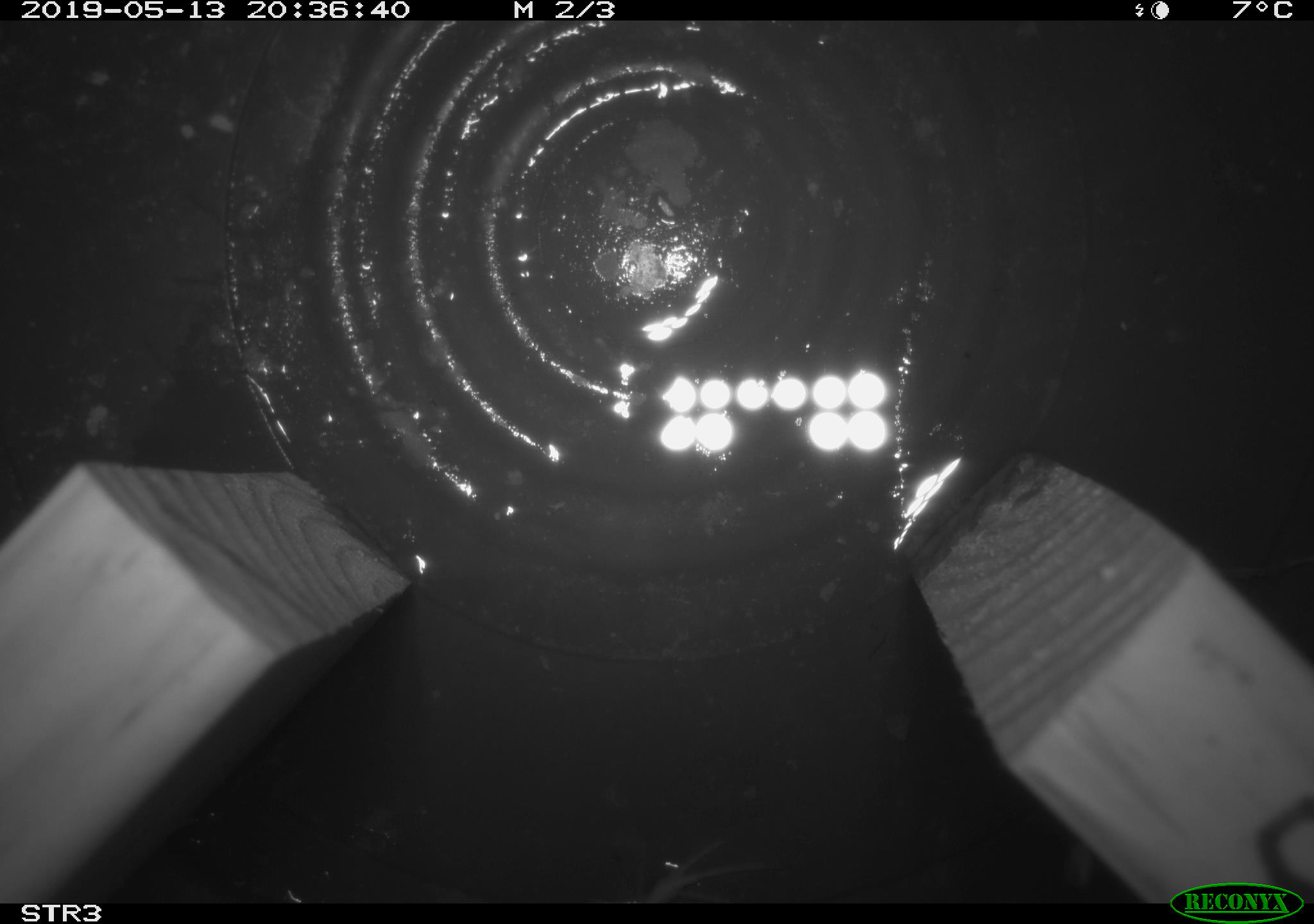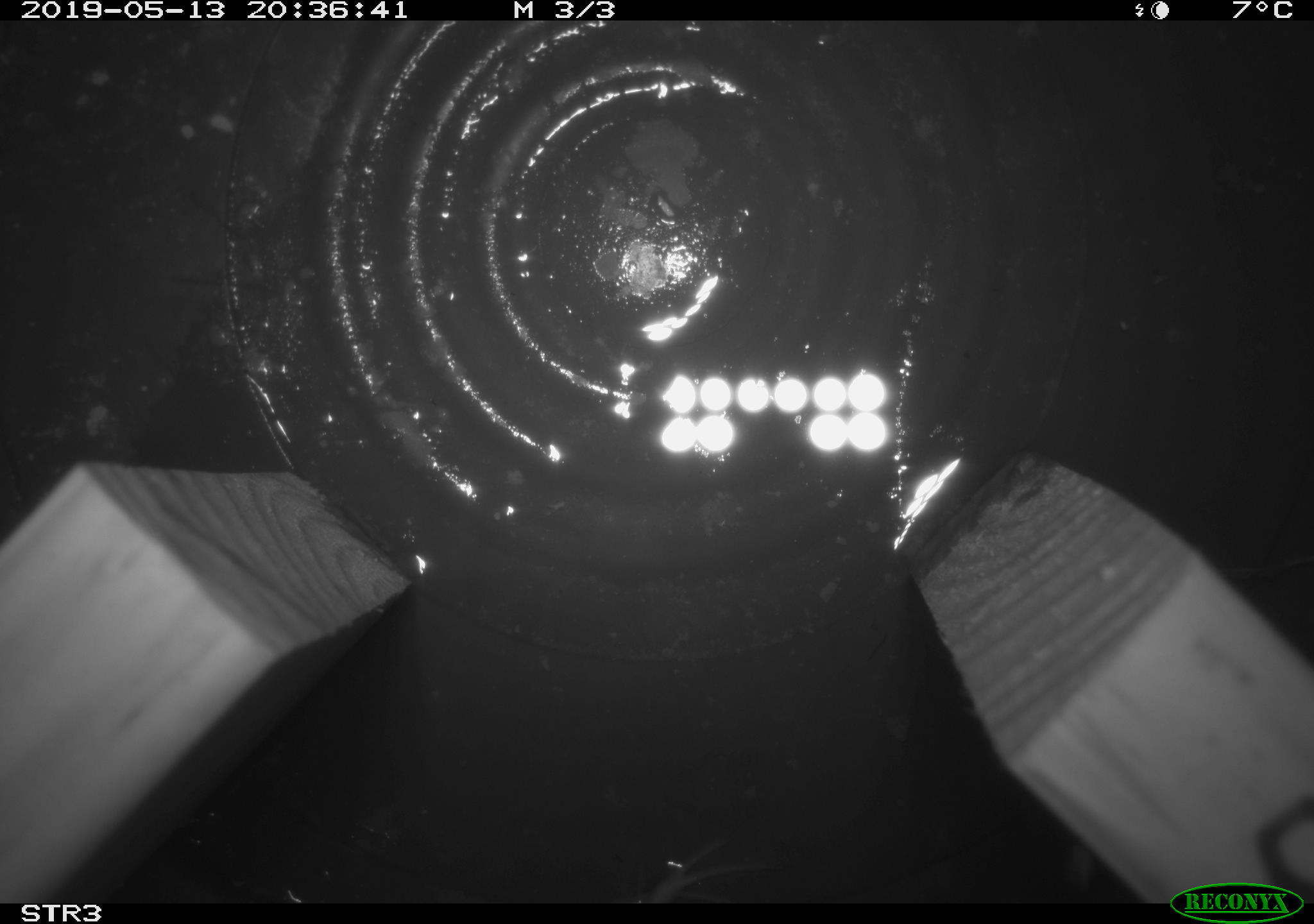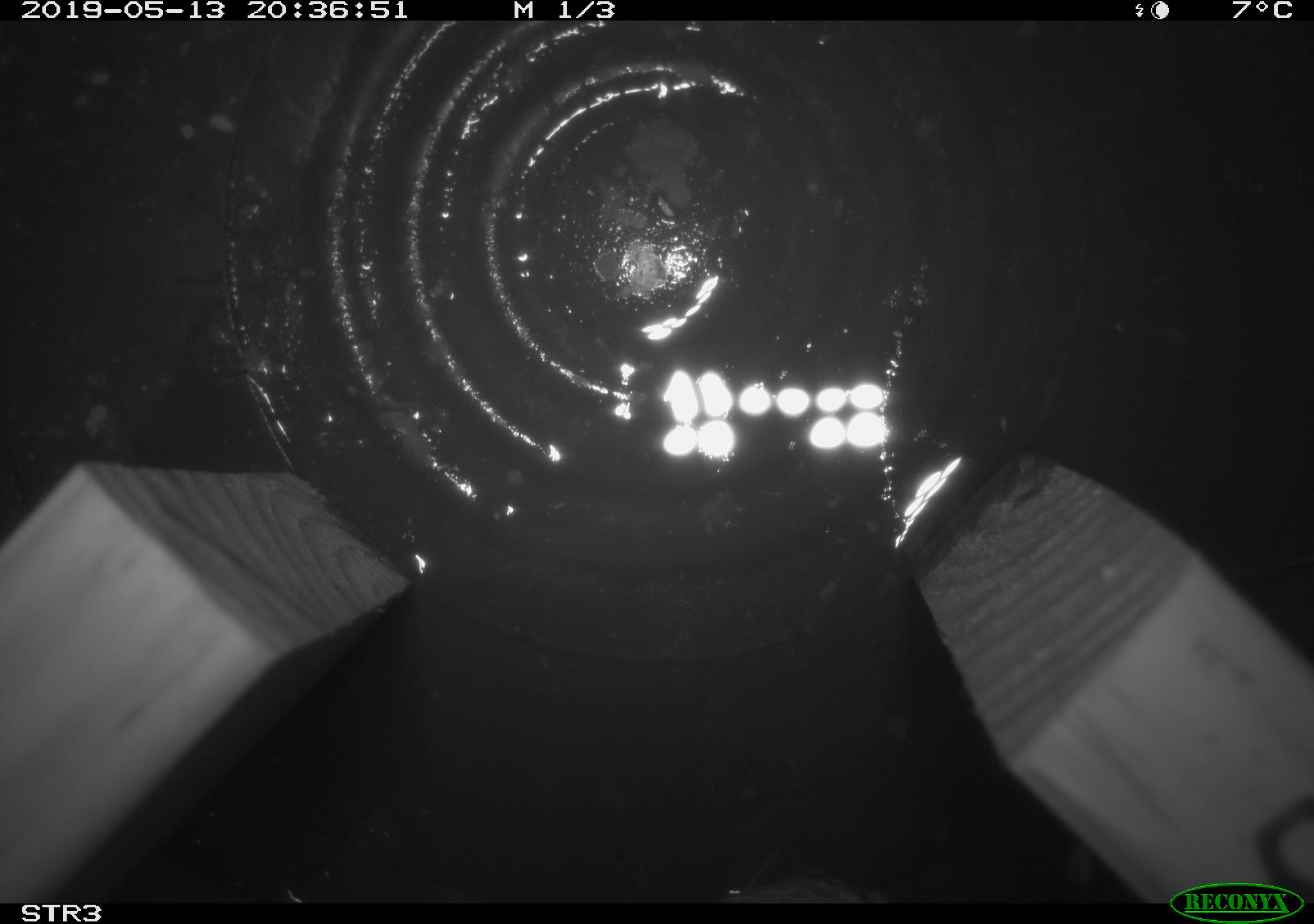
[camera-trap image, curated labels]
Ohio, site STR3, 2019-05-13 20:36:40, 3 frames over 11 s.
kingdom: Animalia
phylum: Chordata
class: Aves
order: Passeriformes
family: Passerellidae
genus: Melospiza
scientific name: Melospiza melodia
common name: song sparrow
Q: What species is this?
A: Song sparrow (Melospiza melodia).